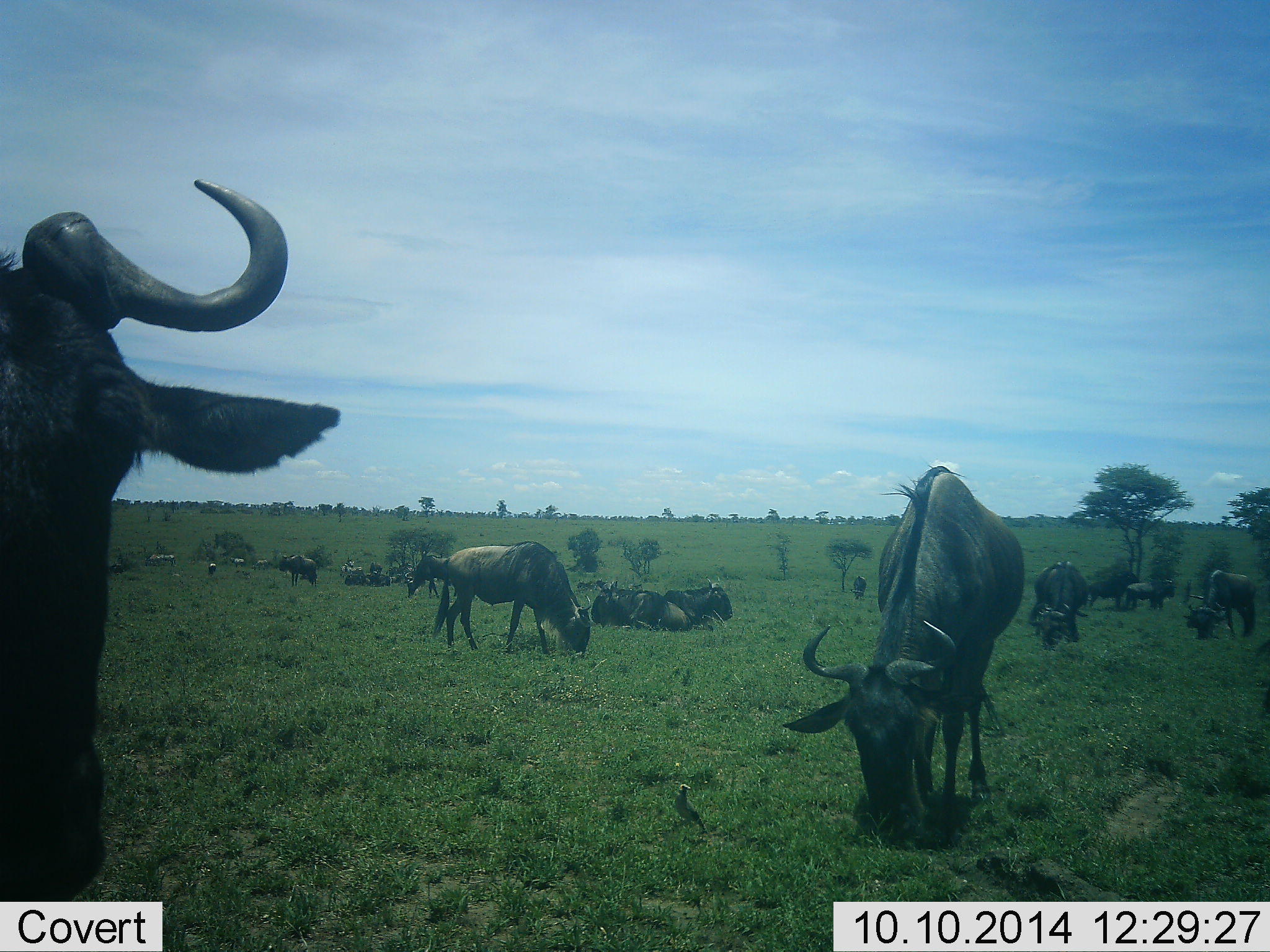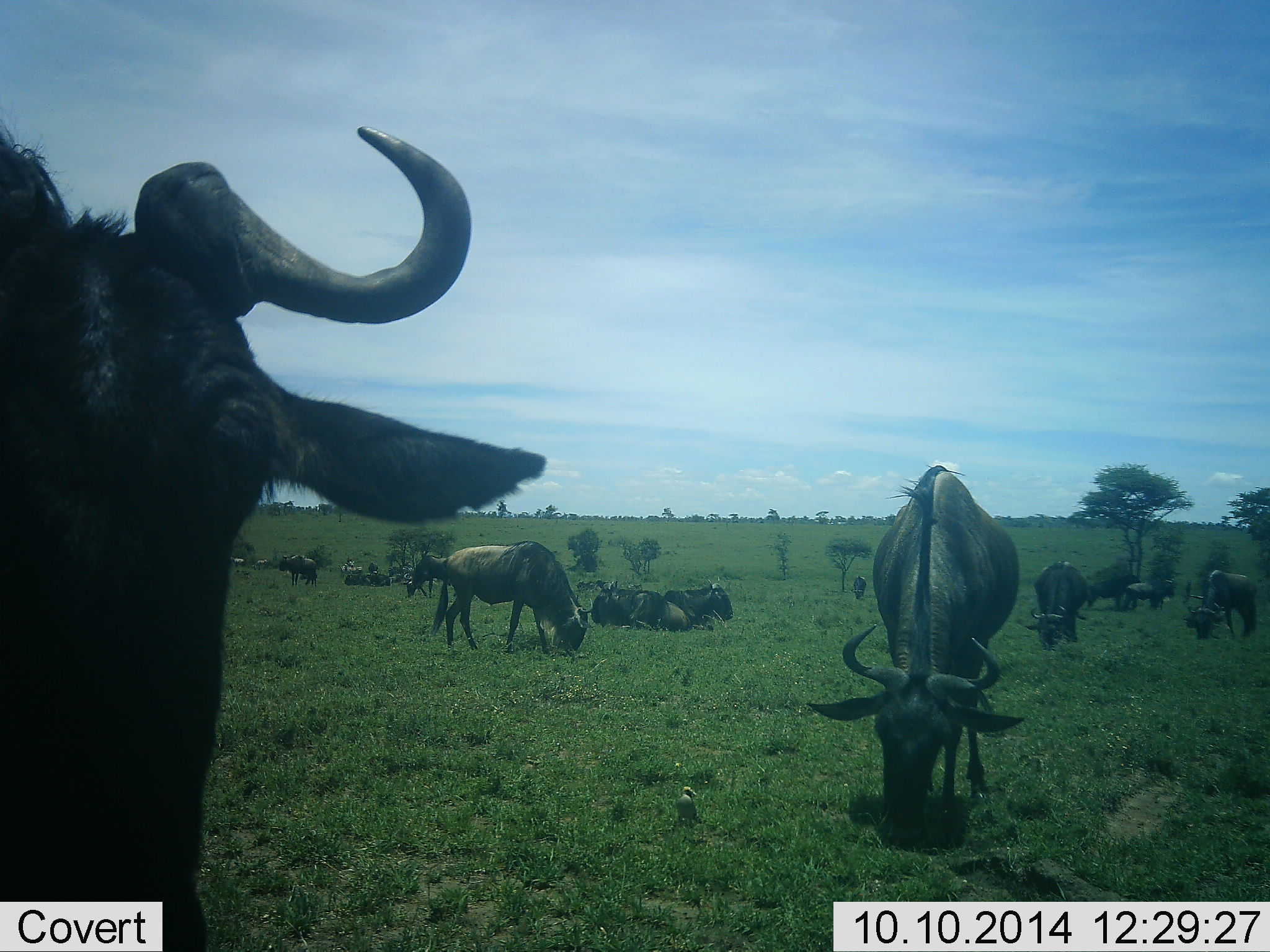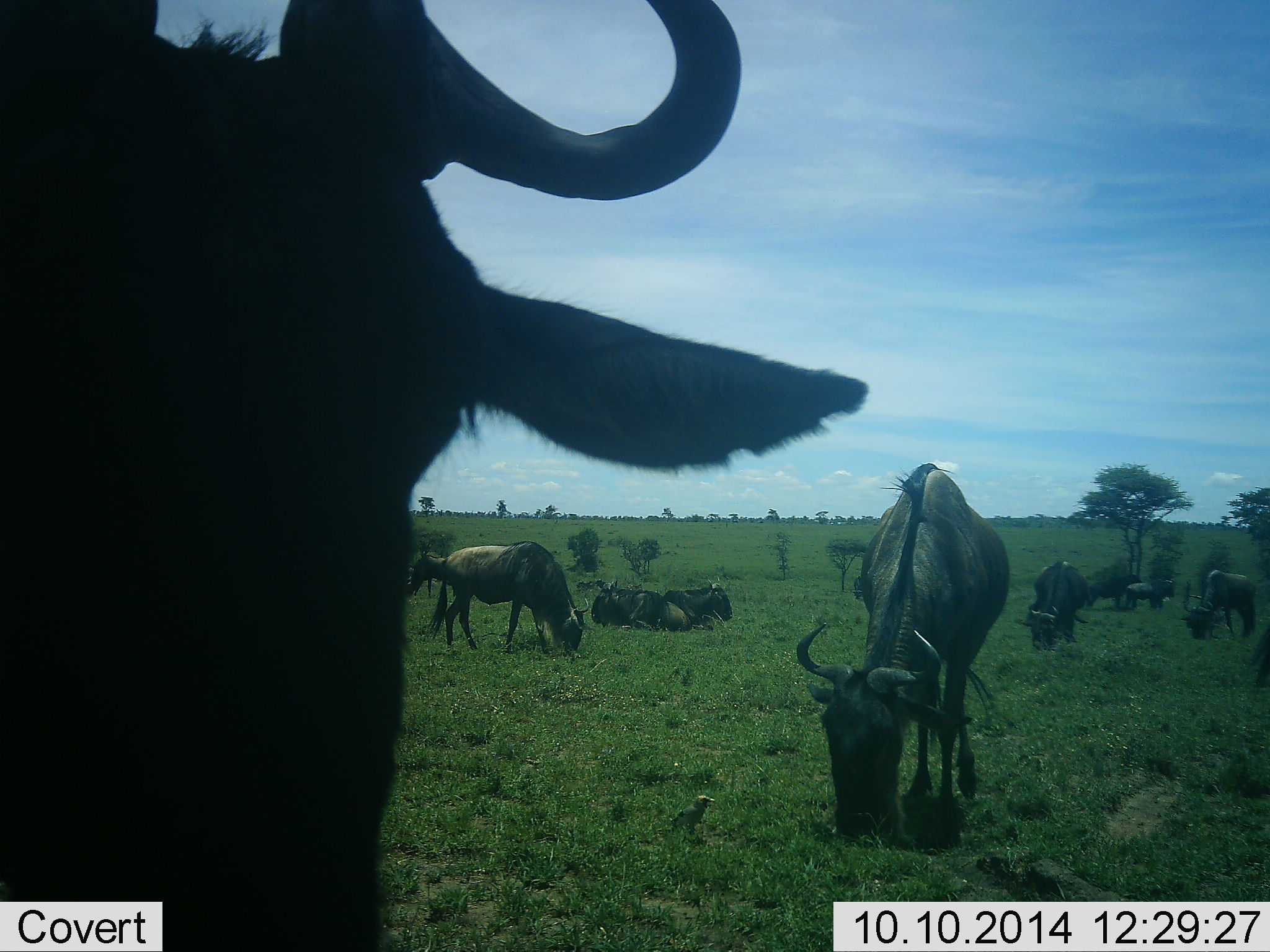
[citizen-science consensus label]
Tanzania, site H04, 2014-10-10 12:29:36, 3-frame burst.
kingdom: Animalia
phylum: Chordata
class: Mammalia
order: Artiodactyla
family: Bovidae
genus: Connochaetes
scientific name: Connochaetes taurinus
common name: blue wildebeest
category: wildebeest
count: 11-50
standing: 60%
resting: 70%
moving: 20%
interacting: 20%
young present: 0%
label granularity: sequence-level